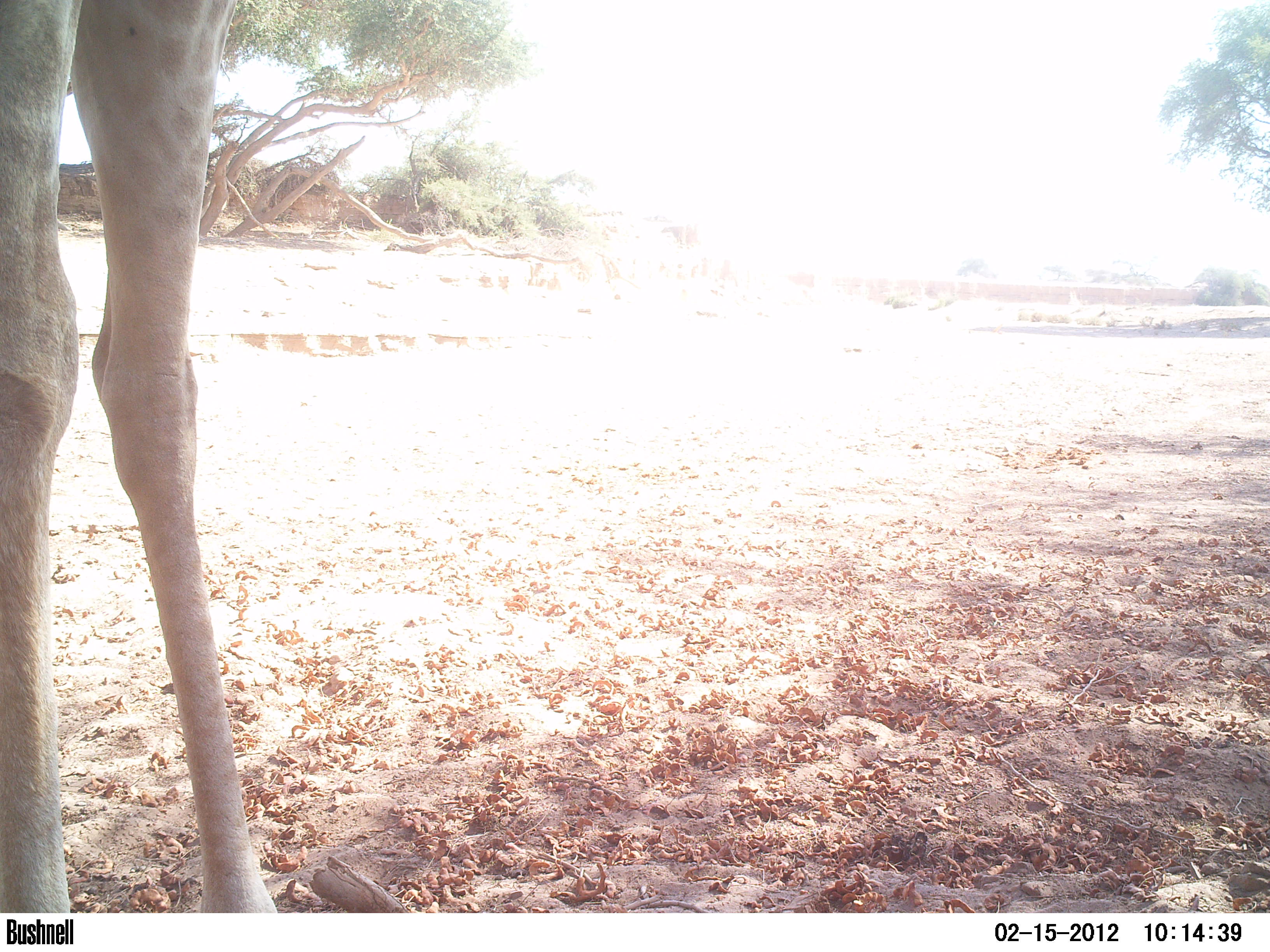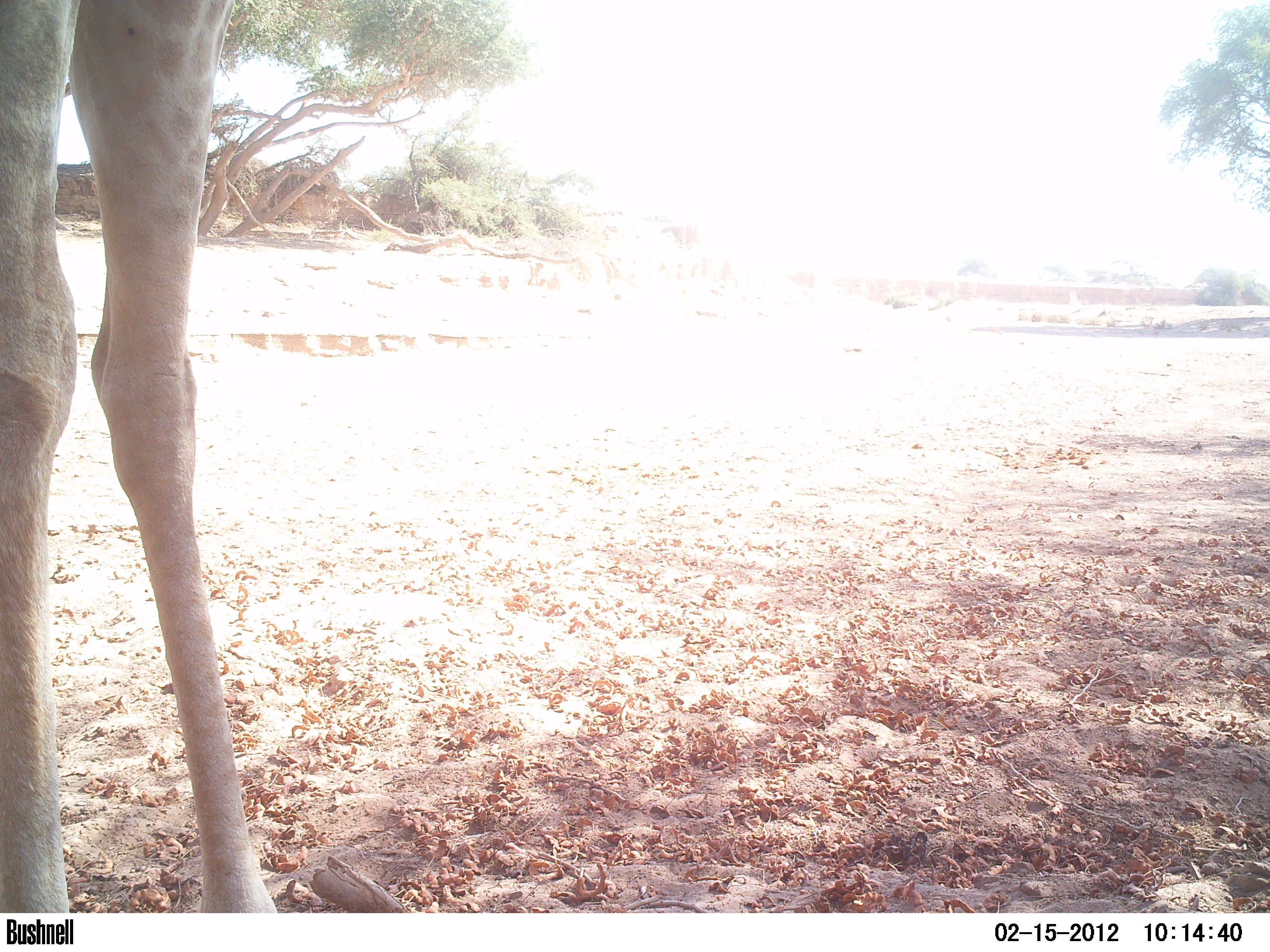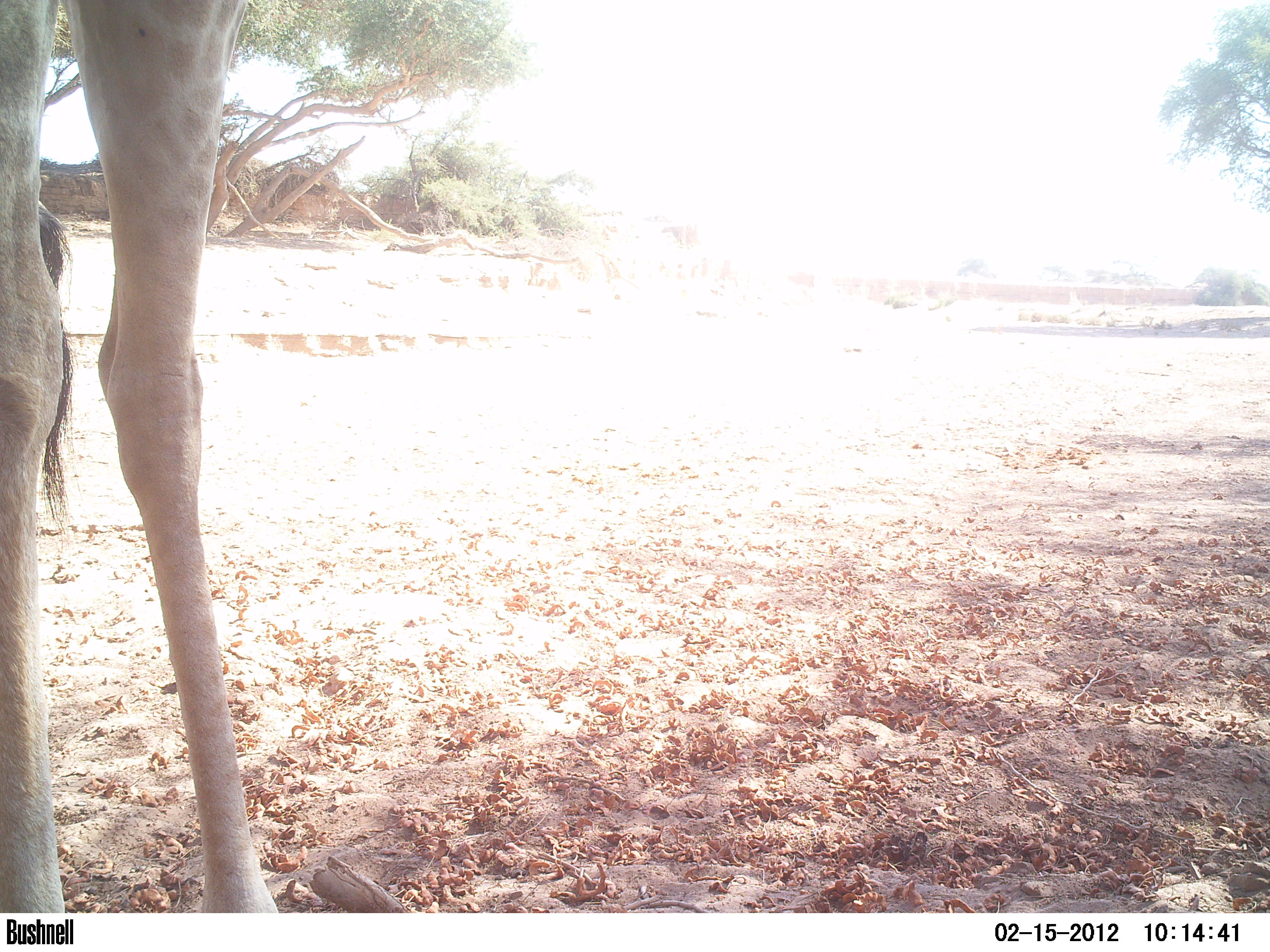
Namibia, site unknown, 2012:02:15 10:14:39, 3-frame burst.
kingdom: Animalia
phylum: Chordata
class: Mammalia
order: Artiodactyla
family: Giraffidae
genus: Giraffa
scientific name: Giraffa camelopardalis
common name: giraffe